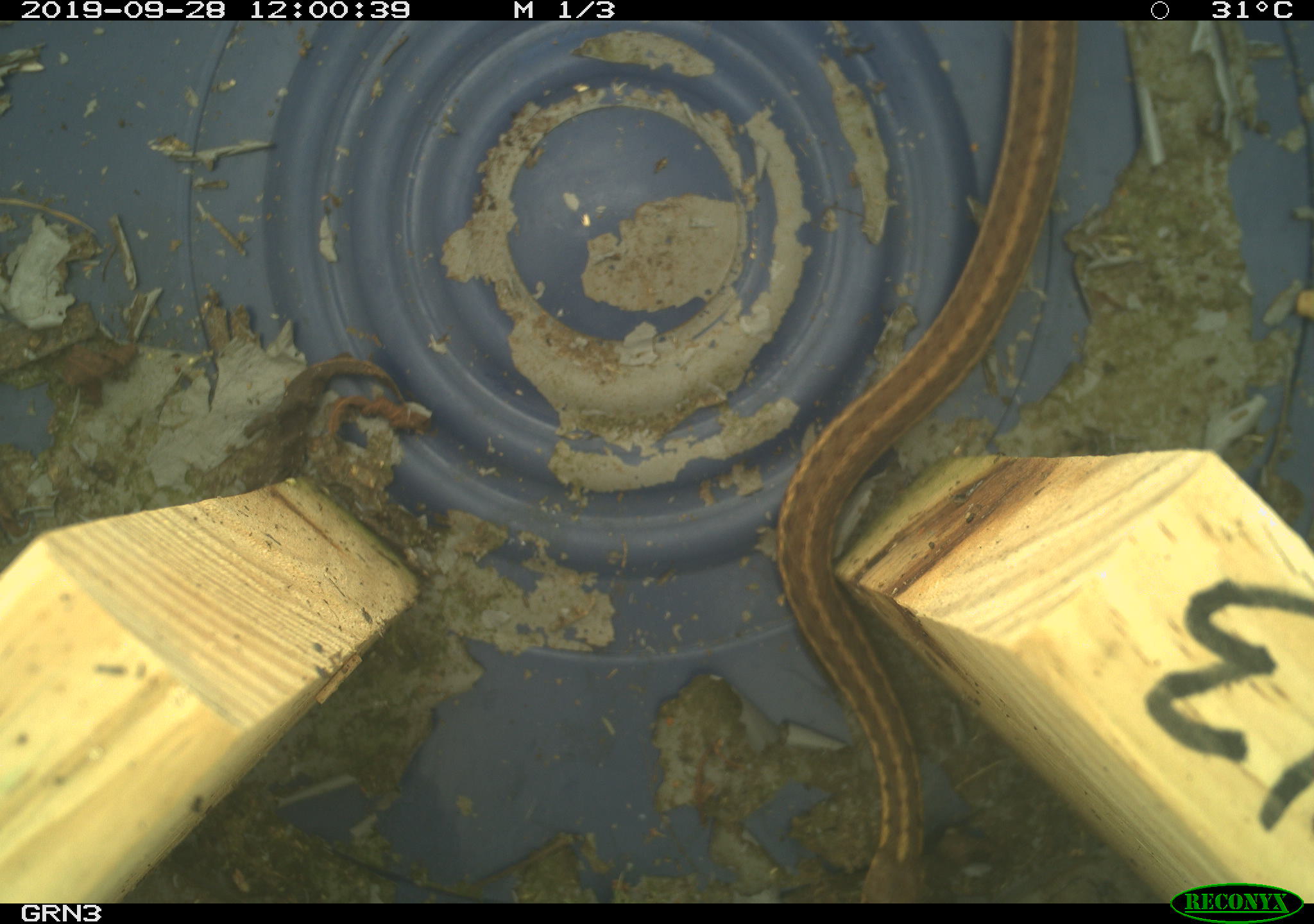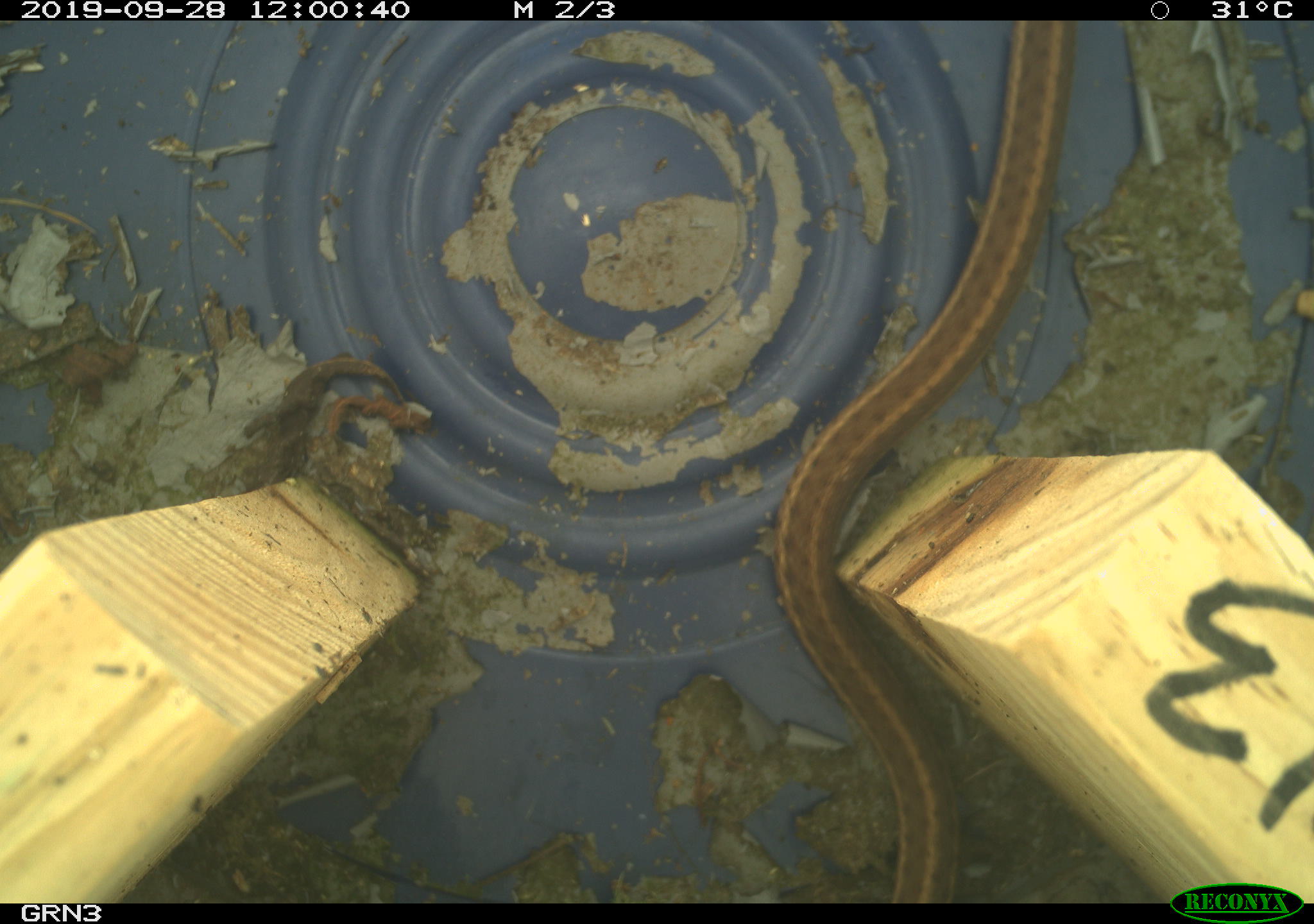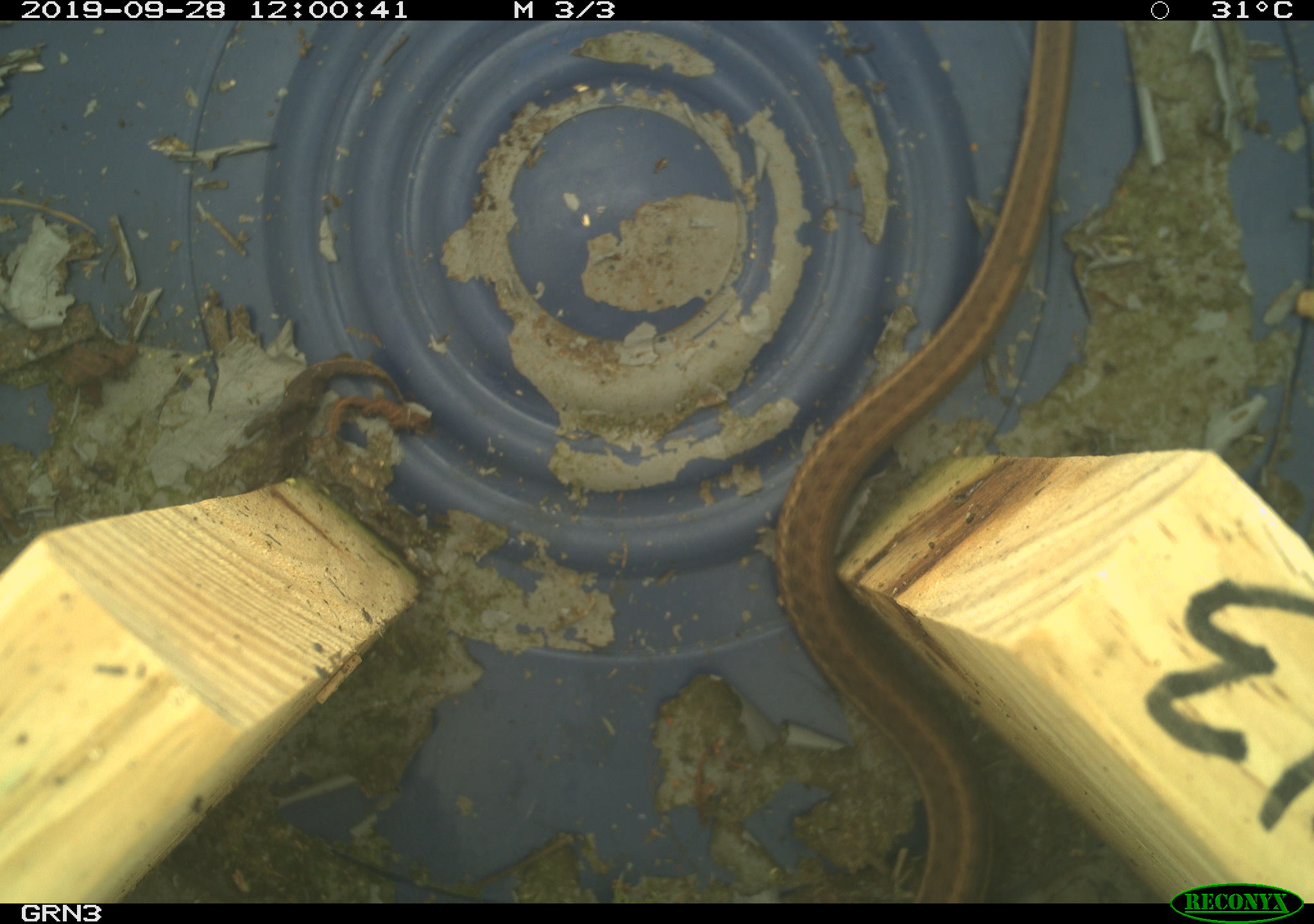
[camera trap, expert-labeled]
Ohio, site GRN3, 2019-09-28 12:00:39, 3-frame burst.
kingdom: Animalia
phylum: Chordata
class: Reptilia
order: Squamata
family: Colubridae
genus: Thamnophis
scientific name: Thamnophis sirtalis sirtalis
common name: eastern gartersnake